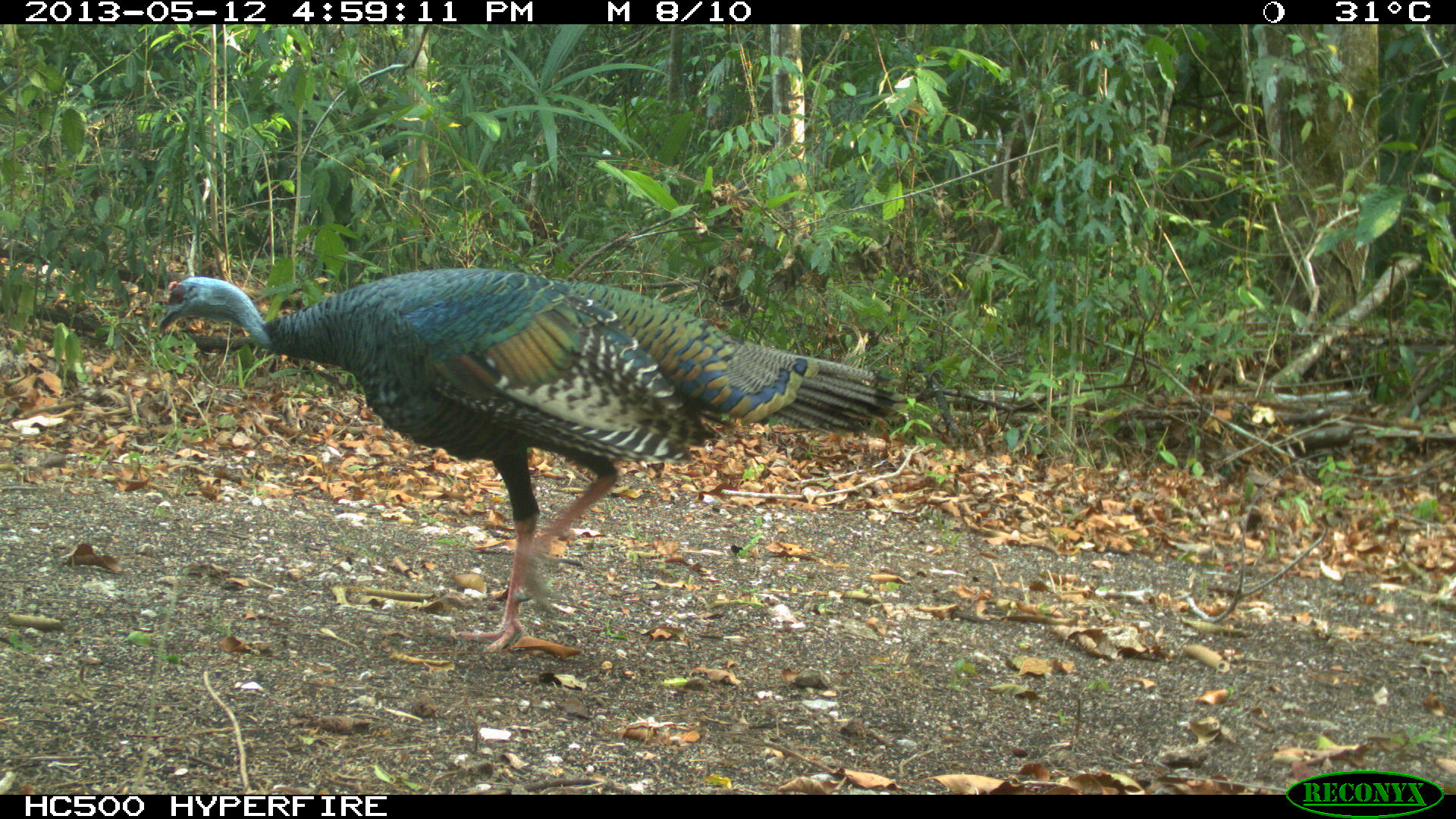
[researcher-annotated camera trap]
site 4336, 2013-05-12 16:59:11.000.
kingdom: Animalia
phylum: Chordata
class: Aves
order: Galliformes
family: Phasianidae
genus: Meleagris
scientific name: Meleagris ocellata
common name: ocellated turkey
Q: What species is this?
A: Meleagris ocellata (ocellated turkey).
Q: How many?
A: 1.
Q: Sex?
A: Male.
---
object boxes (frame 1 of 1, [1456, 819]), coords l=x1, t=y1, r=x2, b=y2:
meleagris ocellata: l=155, t=268, r=908, b=656